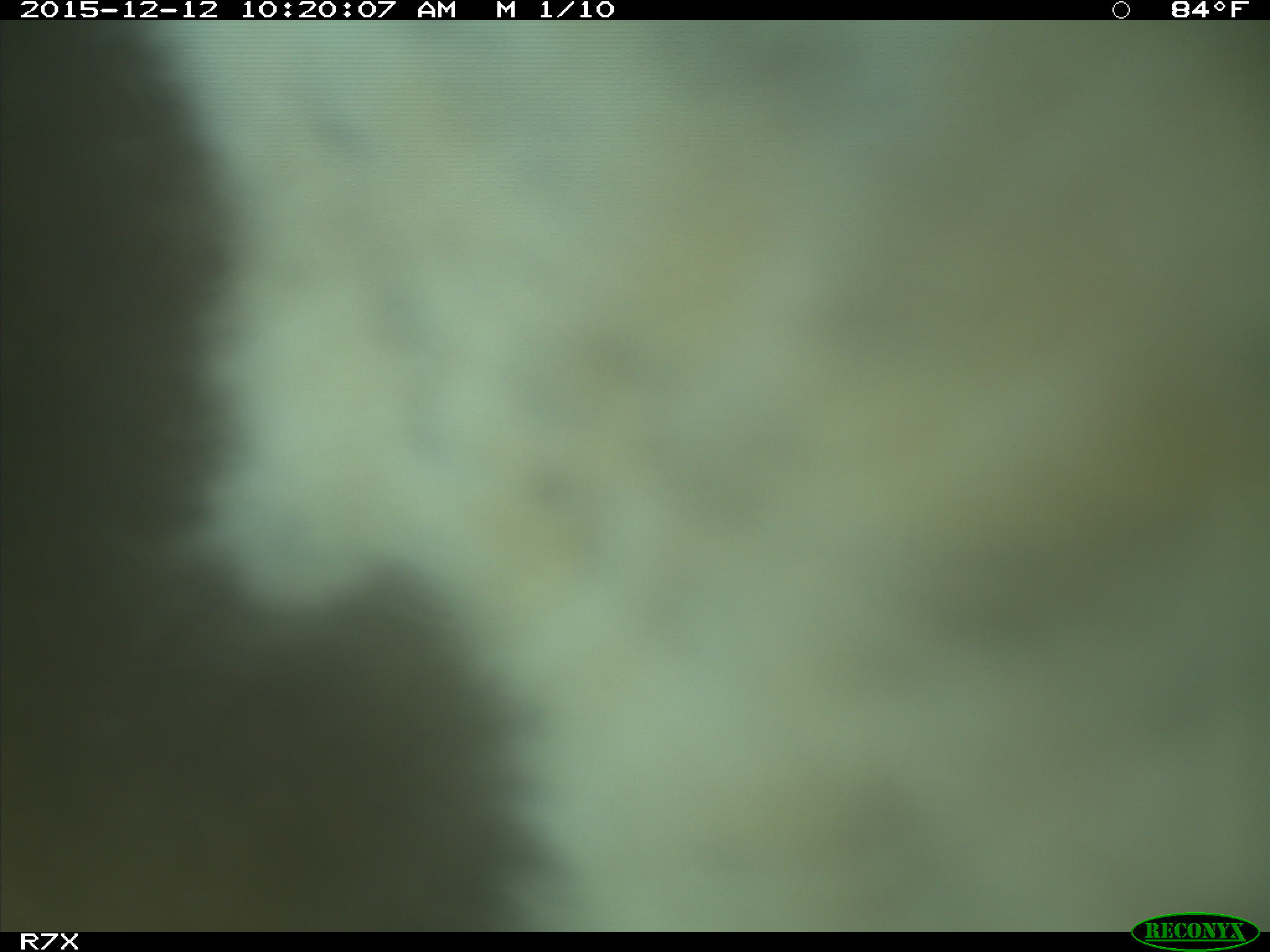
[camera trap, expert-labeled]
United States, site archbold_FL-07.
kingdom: Animalia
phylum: Chordata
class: Mammalia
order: Artiodactyla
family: Bovidae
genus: Bos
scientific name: Bos taurus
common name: domestic cow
Bos taurus (domestic cow).